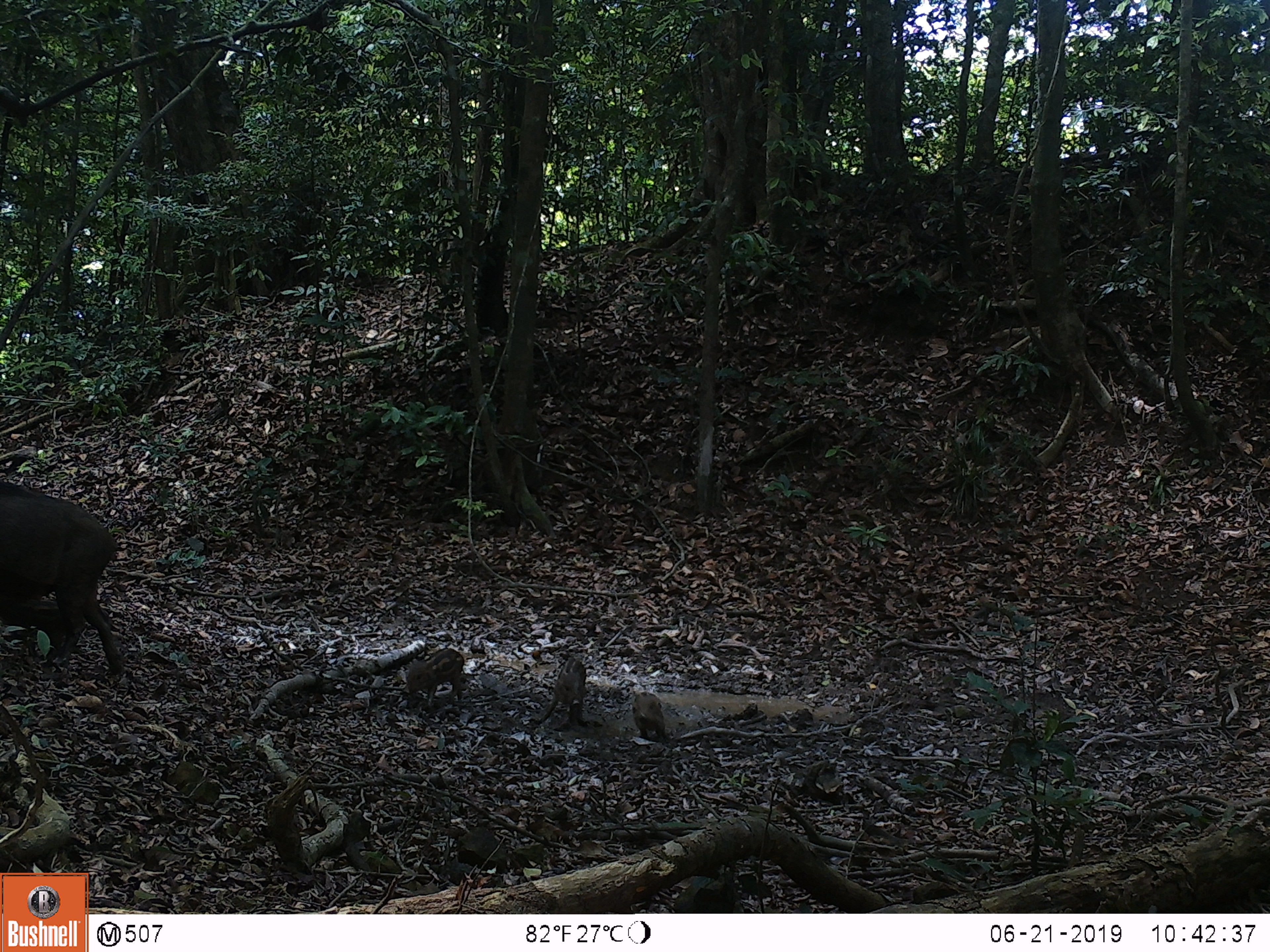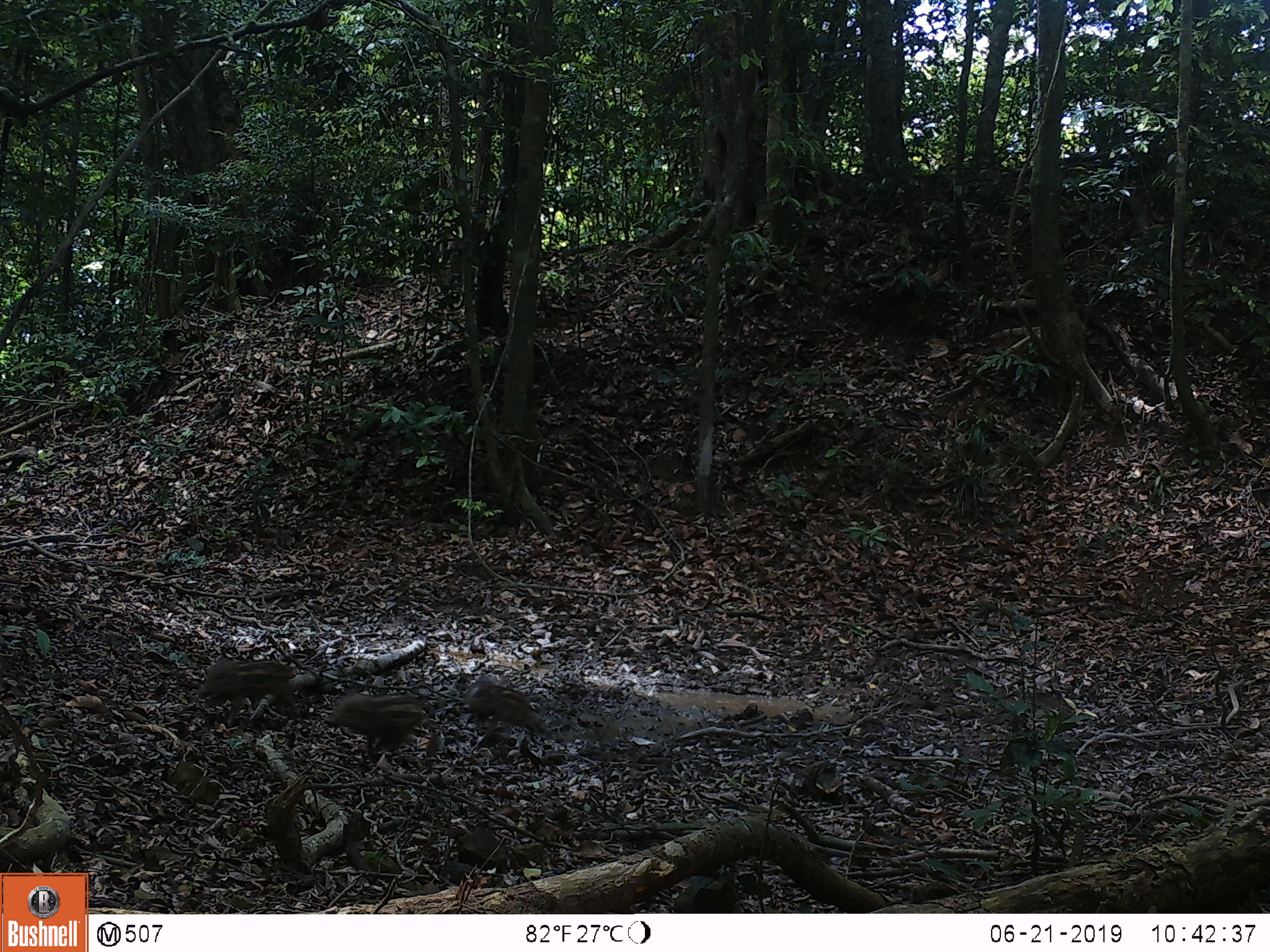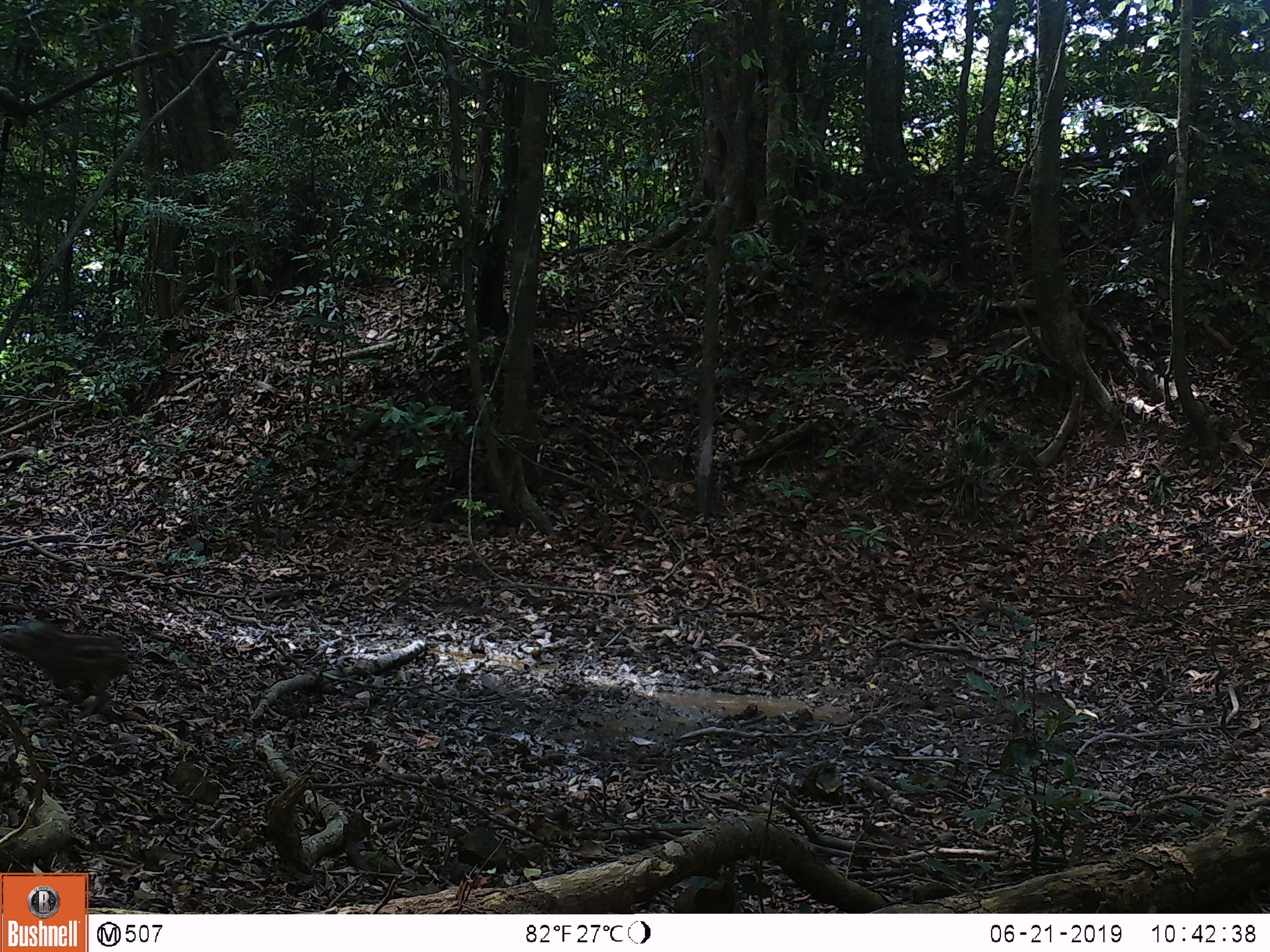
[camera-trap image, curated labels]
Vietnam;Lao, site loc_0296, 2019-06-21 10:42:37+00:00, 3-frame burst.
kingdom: Animalia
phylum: Chordata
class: Mammalia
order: Artiodactyla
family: Suidae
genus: Sus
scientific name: Sus scrofa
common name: eurasian wild pig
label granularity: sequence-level